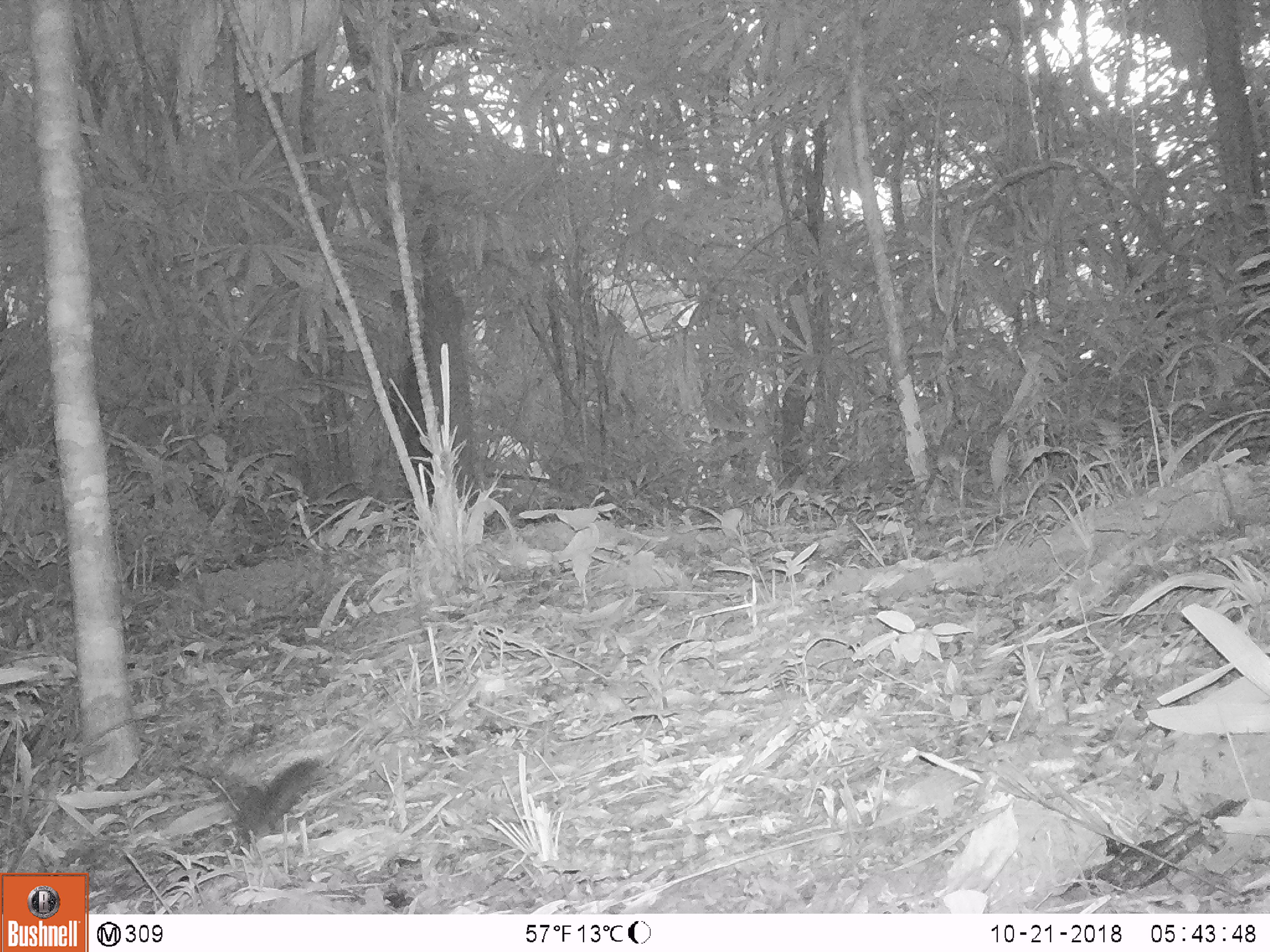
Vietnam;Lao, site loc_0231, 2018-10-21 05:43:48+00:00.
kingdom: Animalia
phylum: Chordata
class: Mammalia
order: Rodentia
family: Sciuridae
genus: Dremomys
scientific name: Dremomys rufigenis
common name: red-cheeked squirrel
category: red cheeked squirrel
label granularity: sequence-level